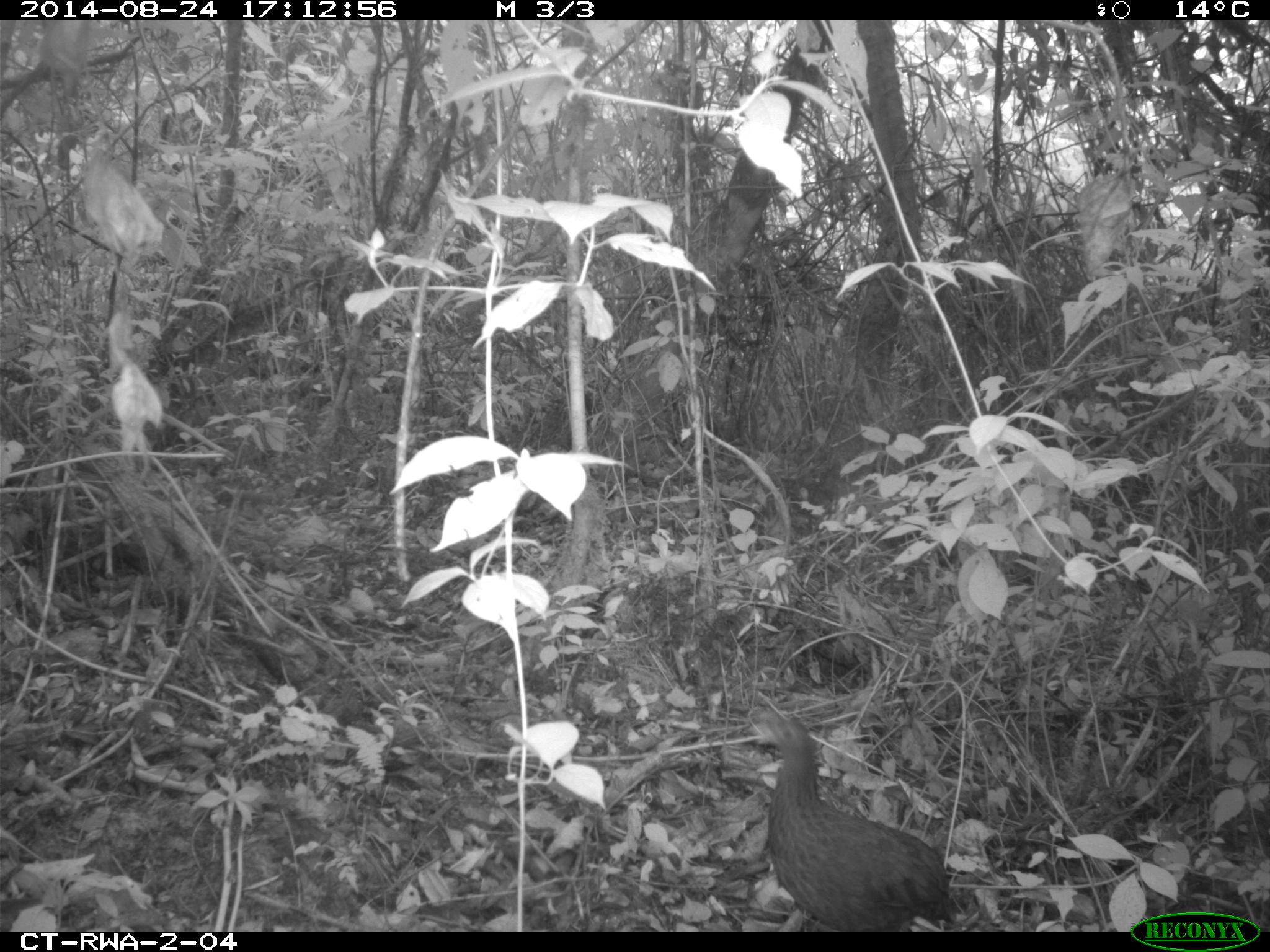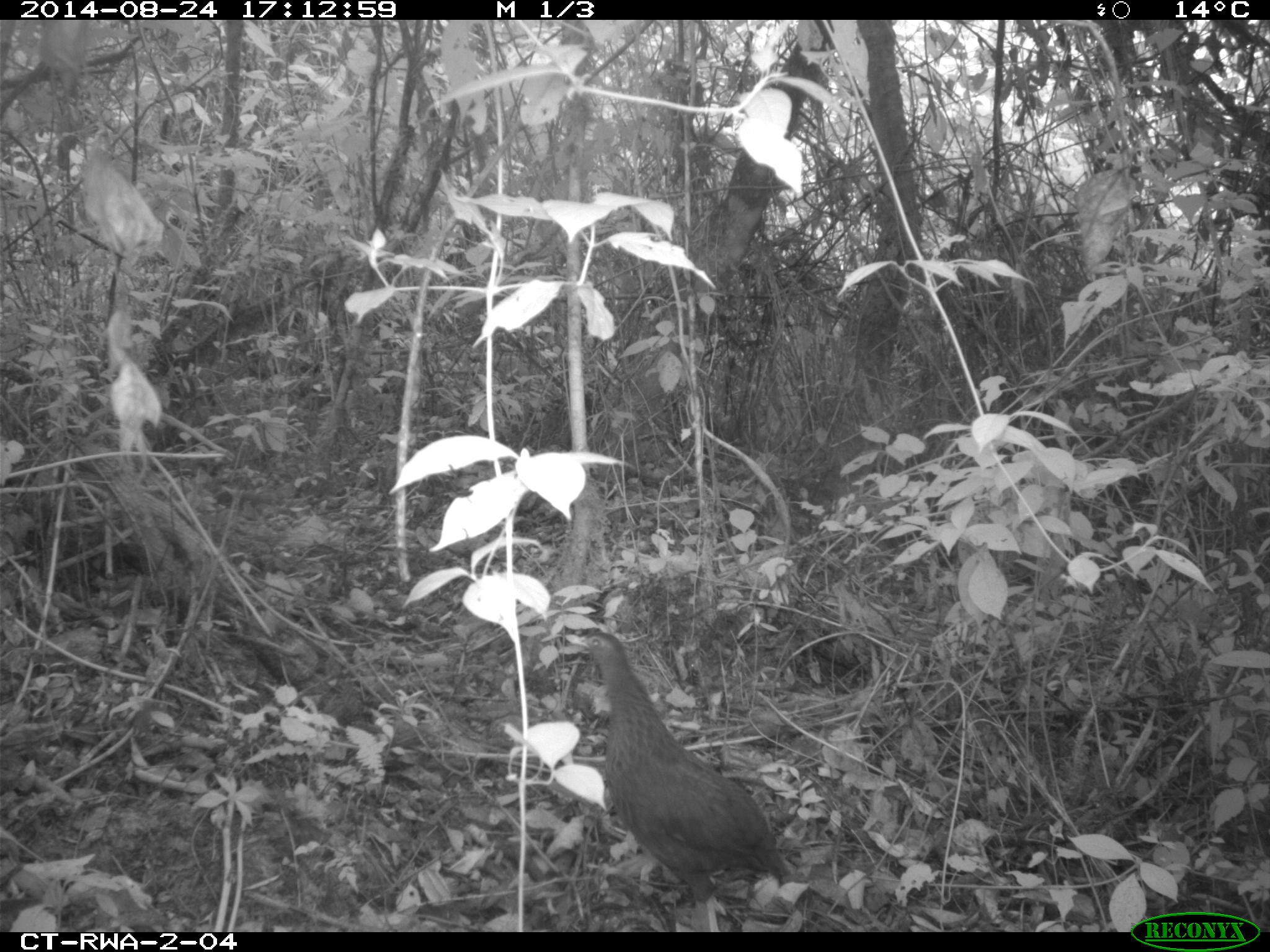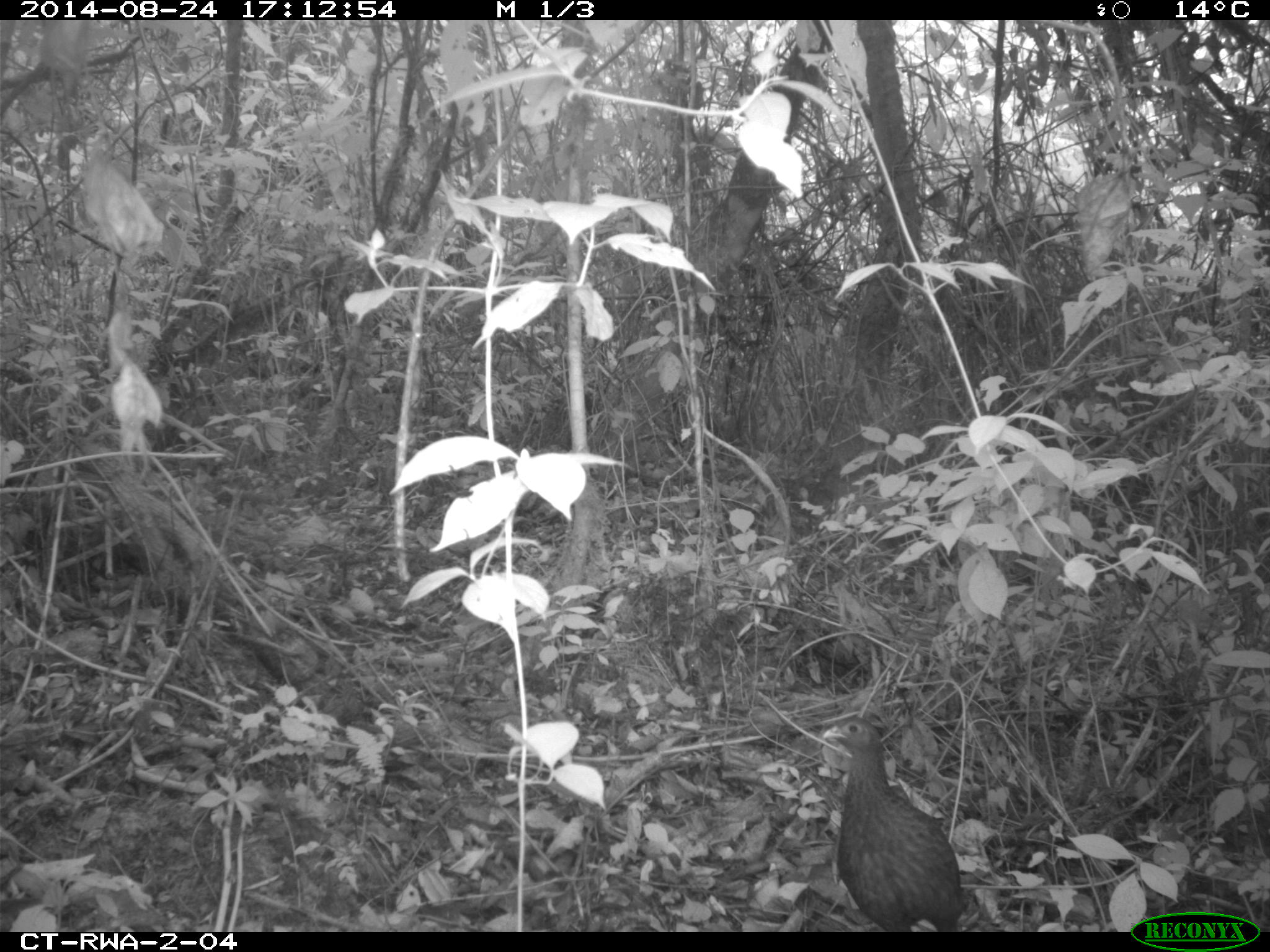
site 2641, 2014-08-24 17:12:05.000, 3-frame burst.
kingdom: Animalia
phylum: Chordata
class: Aves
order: Galliformes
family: Phasianidae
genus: Pternistis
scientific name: Pternistis nobilis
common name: handsome francolin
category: francolinus nobilis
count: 1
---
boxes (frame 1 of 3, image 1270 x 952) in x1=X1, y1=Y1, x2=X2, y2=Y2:
francolinus nobilis: x1=745, y1=692, x2=962, y2=924